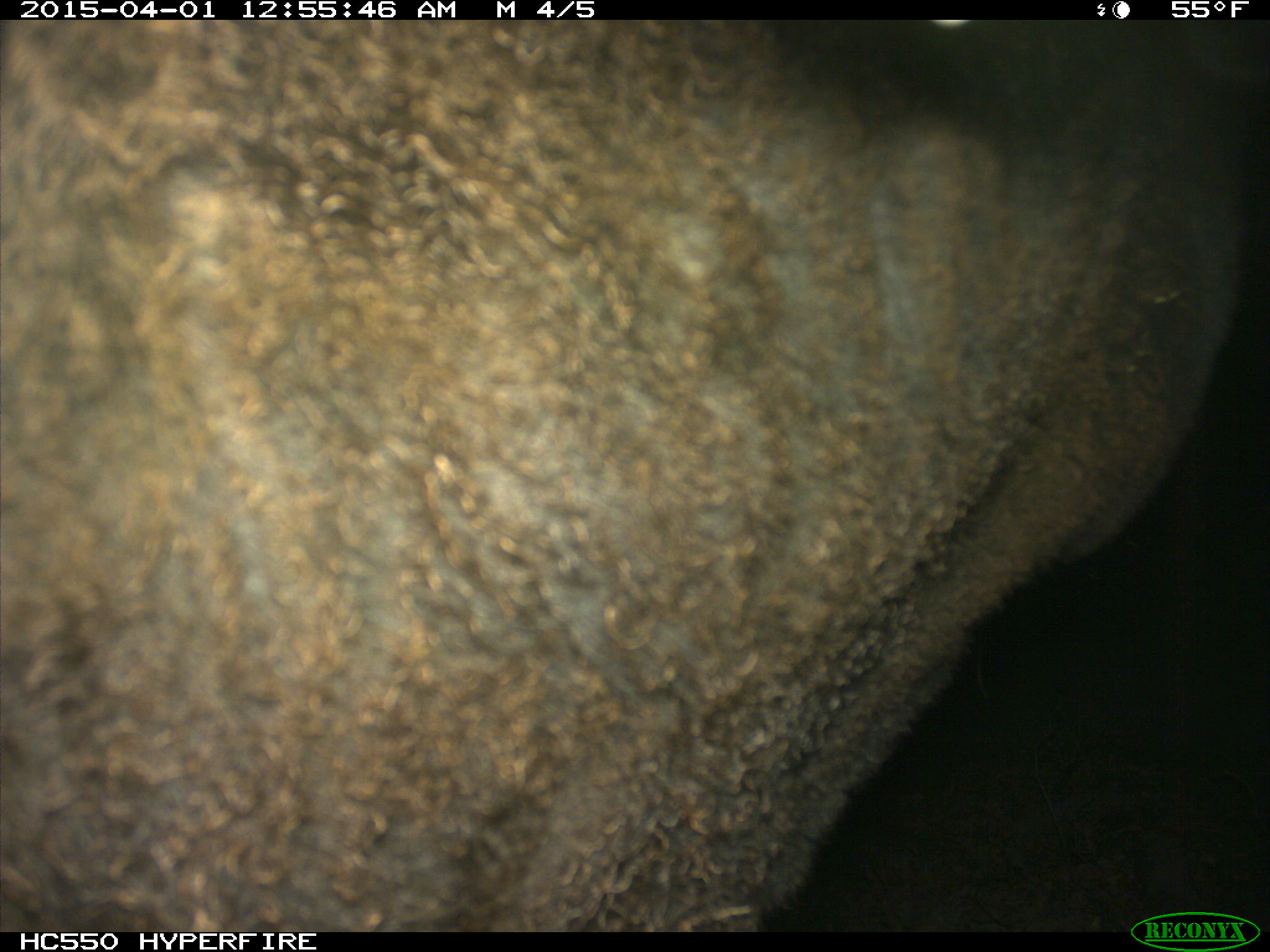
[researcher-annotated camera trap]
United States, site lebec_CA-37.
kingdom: Animalia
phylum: Chordata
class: Mammalia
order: Artiodactyla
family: Bovidae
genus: Bos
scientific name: Bos taurus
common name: domestic cow